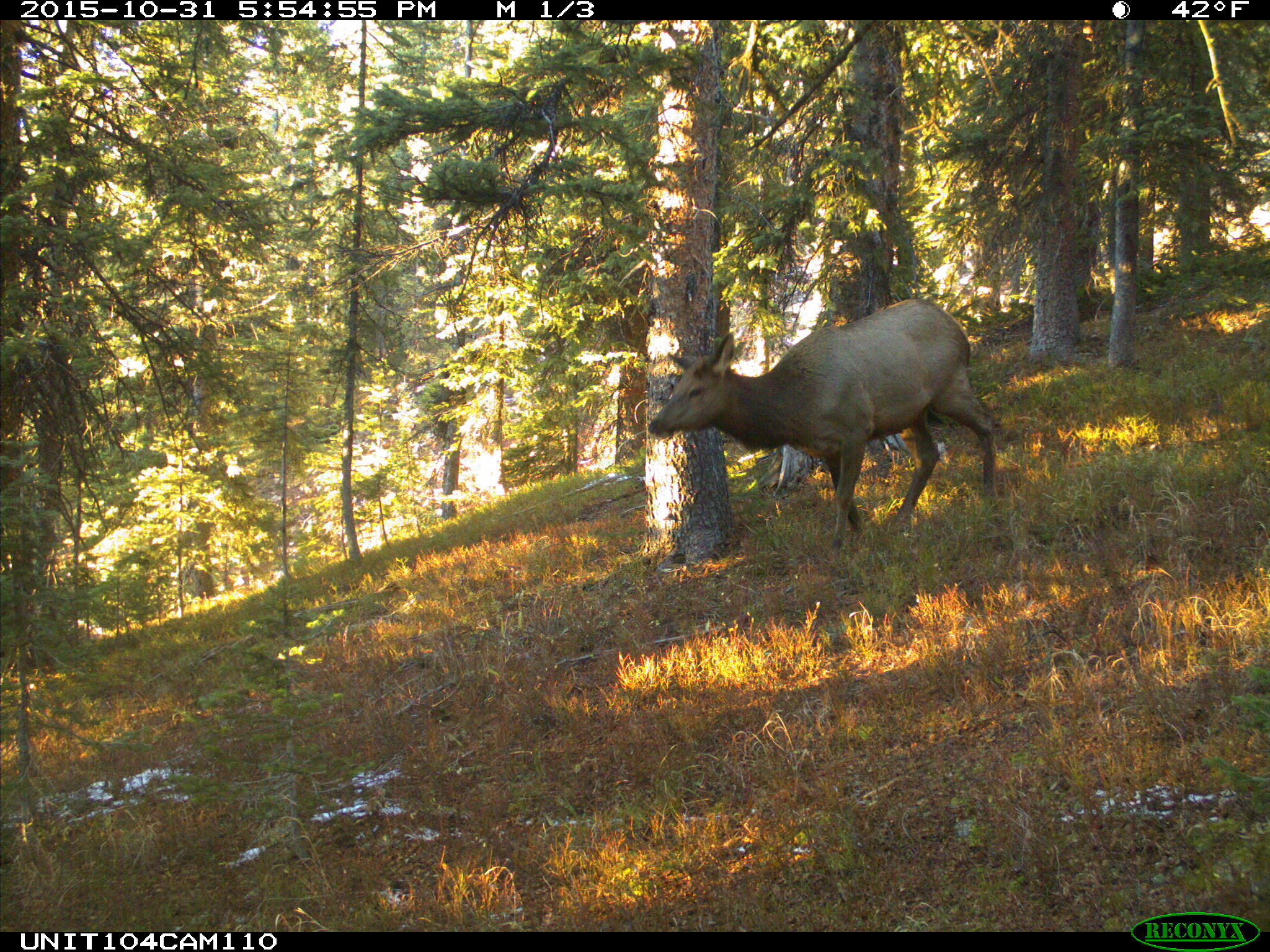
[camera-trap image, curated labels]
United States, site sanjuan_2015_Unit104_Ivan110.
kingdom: Animalia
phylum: Chordata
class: Mammalia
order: Artiodactyla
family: Cervidae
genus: Cervus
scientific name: Cervus elaphus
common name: red deer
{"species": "Cervus elaphus (red deer)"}